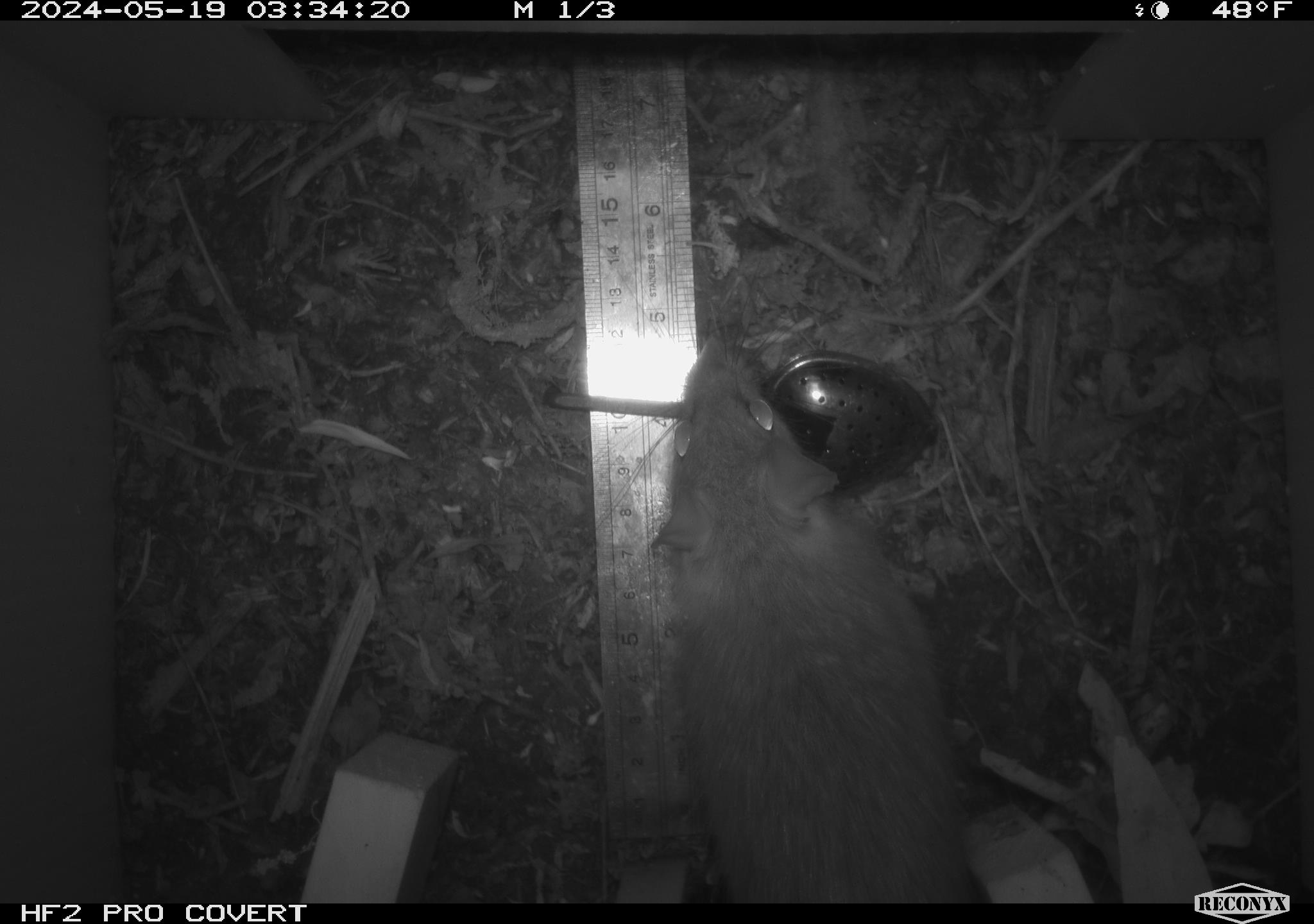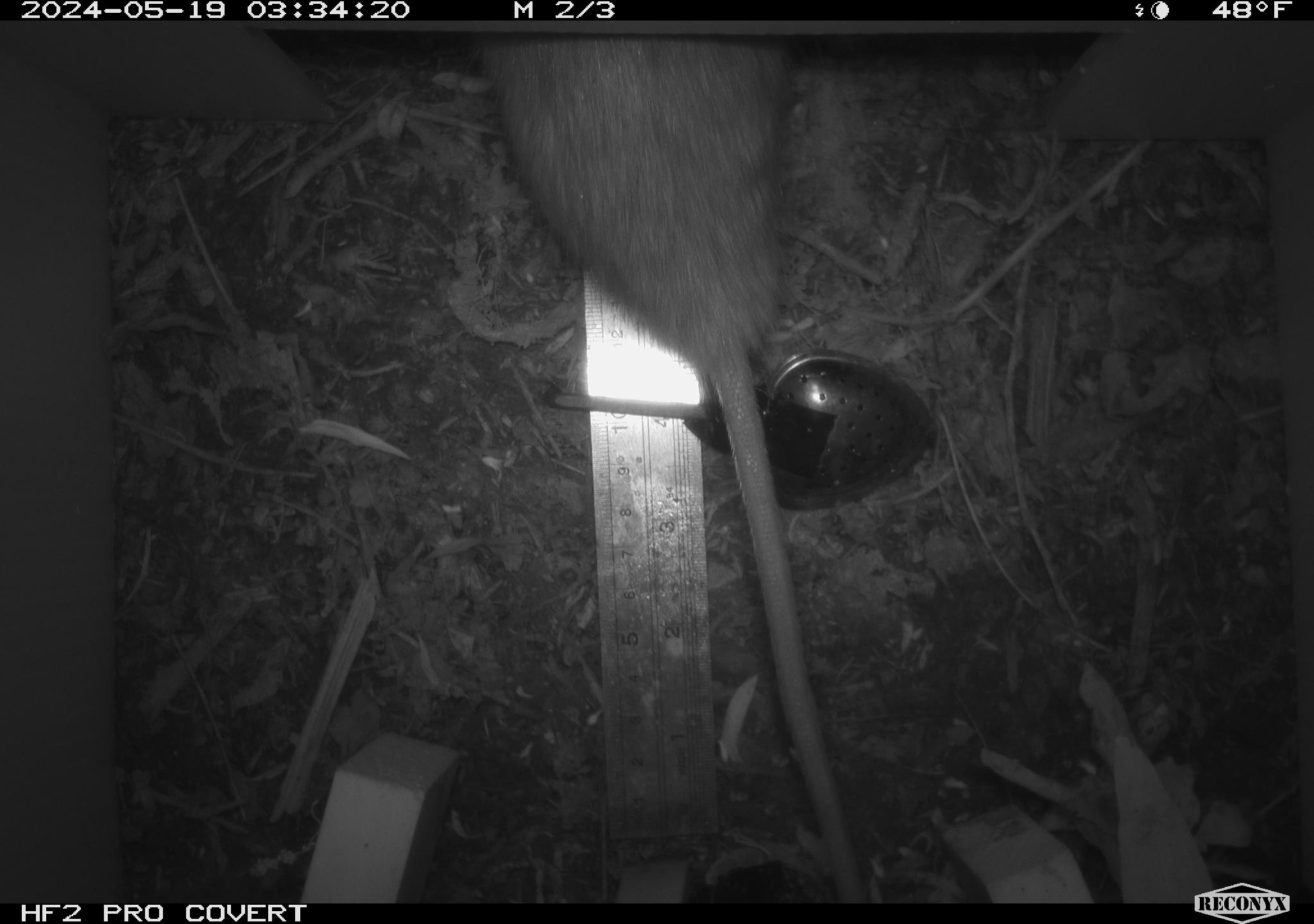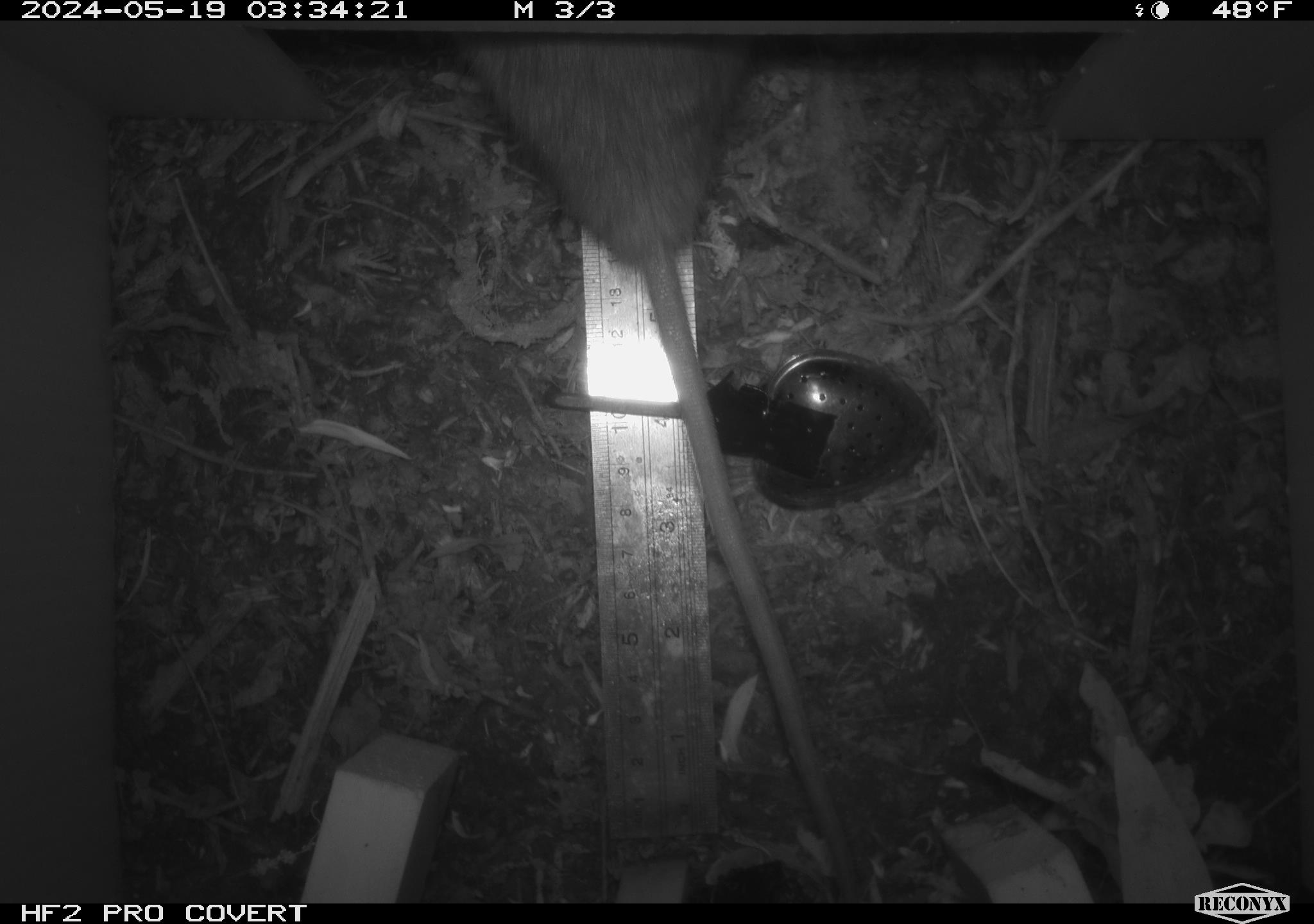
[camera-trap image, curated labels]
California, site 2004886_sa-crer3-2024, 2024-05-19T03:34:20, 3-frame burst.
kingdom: Animalia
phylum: Chordata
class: Mammalia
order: Rodentia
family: Muridae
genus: Rattus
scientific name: Rattus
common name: rat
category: rattus species